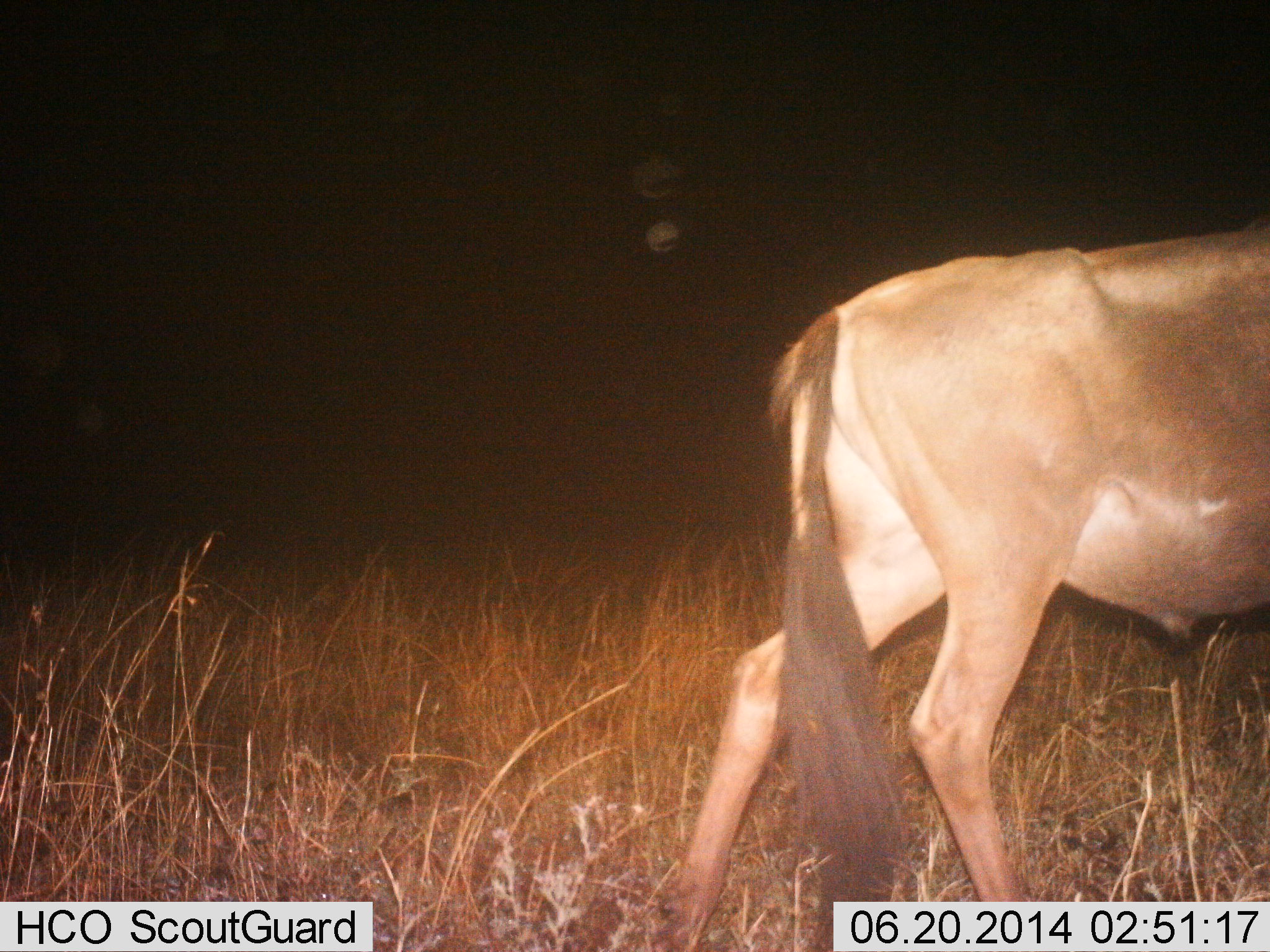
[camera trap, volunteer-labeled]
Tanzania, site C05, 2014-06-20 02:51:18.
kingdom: Animalia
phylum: Chordata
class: Mammalia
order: Artiodactyla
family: Bovidae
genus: Connochaetes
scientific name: Connochaetes taurinus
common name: blue wildebeest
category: wildebeest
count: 1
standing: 10%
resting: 0%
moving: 90%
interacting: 0%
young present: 0%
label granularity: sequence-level